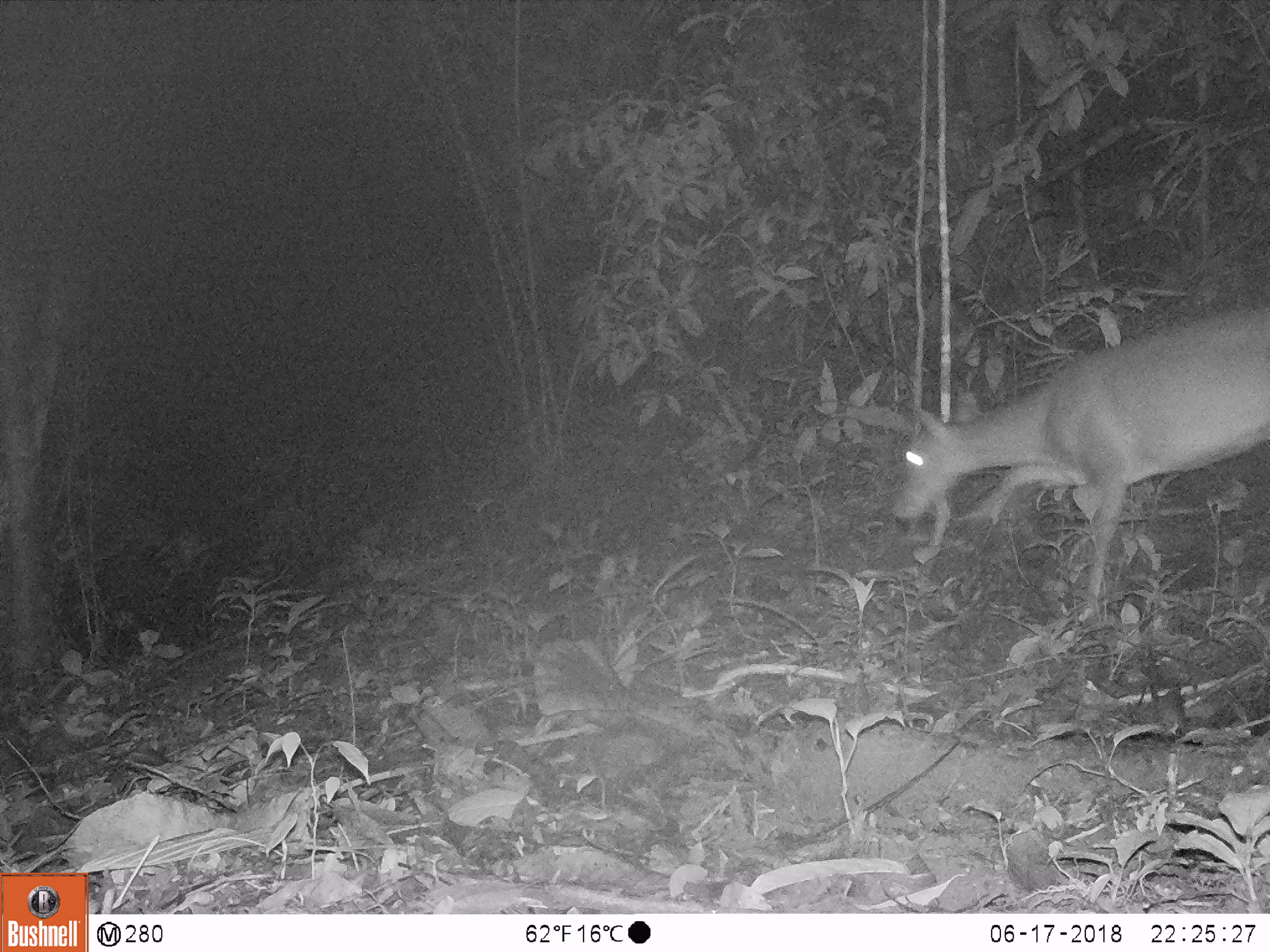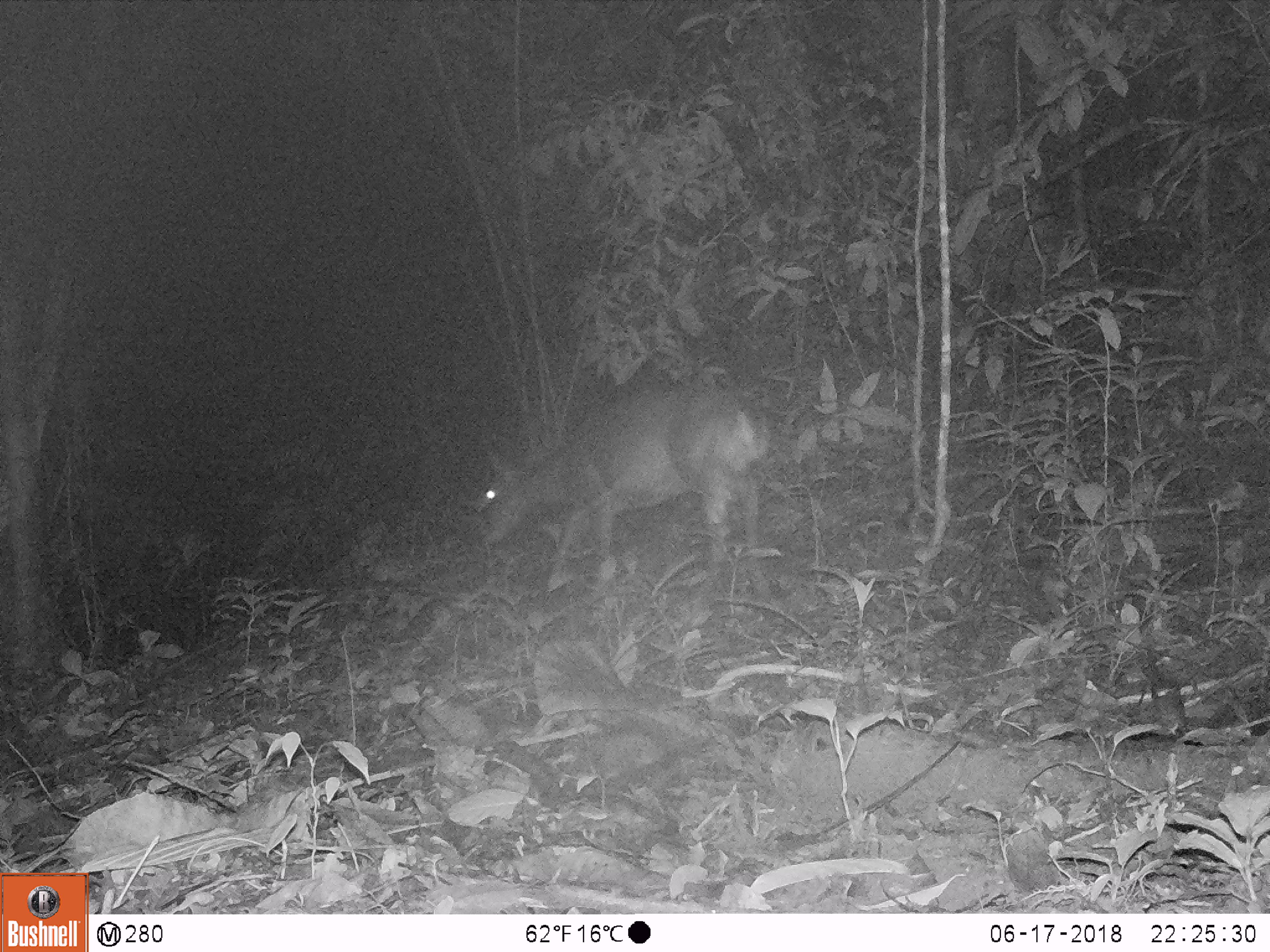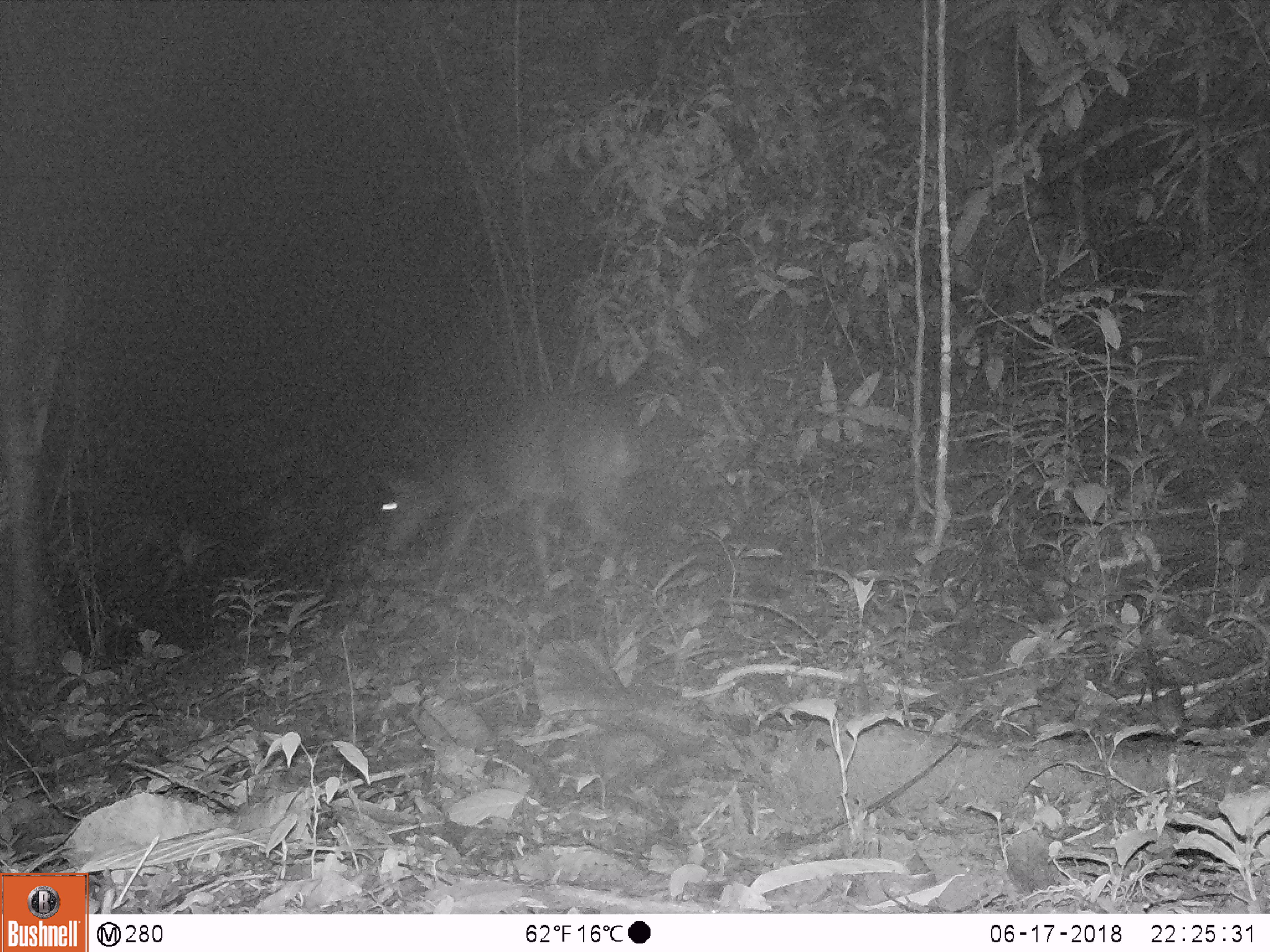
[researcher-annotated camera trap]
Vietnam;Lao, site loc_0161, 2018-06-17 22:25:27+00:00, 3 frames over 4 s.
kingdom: Animalia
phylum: Chordata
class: Mammalia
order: Artiodactyla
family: Cervidae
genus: Muntiacus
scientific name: Muntiacus vuquangensis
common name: large-antlered muntjac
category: large antlered muntjac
Large antlered muntjac (large-antlered muntjac) (Muntiacus vuquangensis). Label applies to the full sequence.